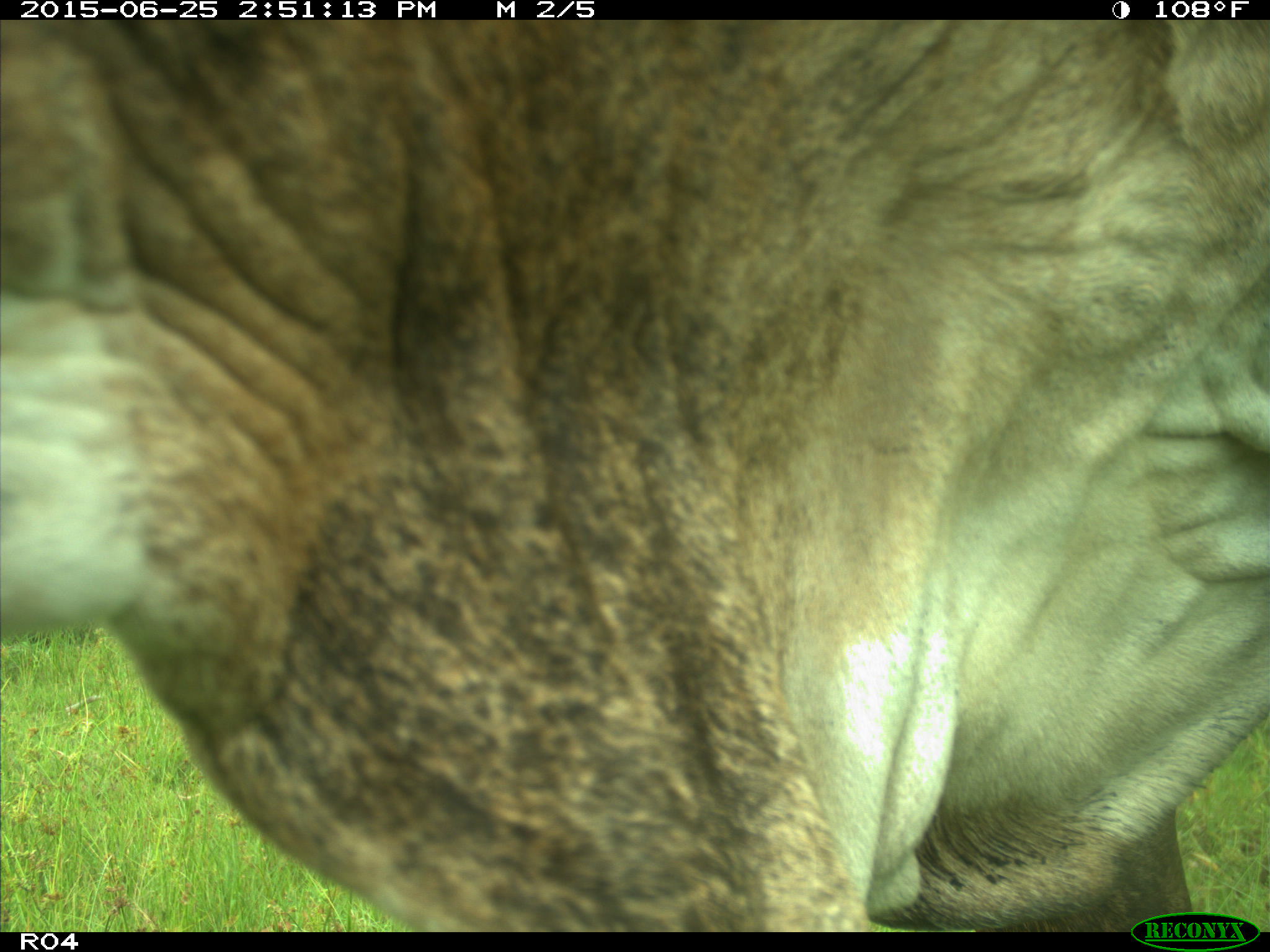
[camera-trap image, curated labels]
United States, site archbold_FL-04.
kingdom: Animalia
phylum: Chordata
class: Mammalia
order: Artiodactyla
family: Bovidae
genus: Bos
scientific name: Bos taurus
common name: domestic cow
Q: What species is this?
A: Bos taurus (domestic cow).